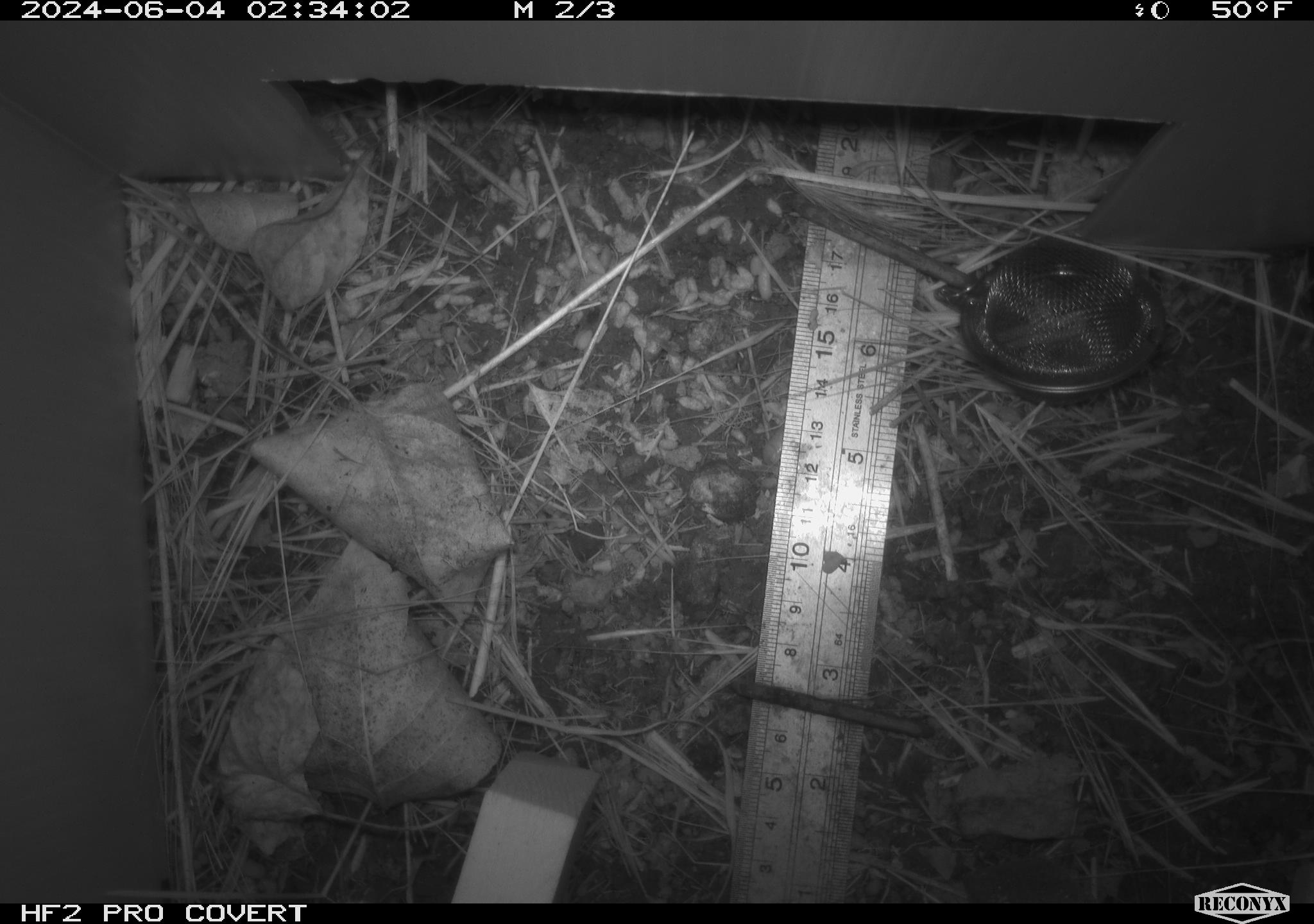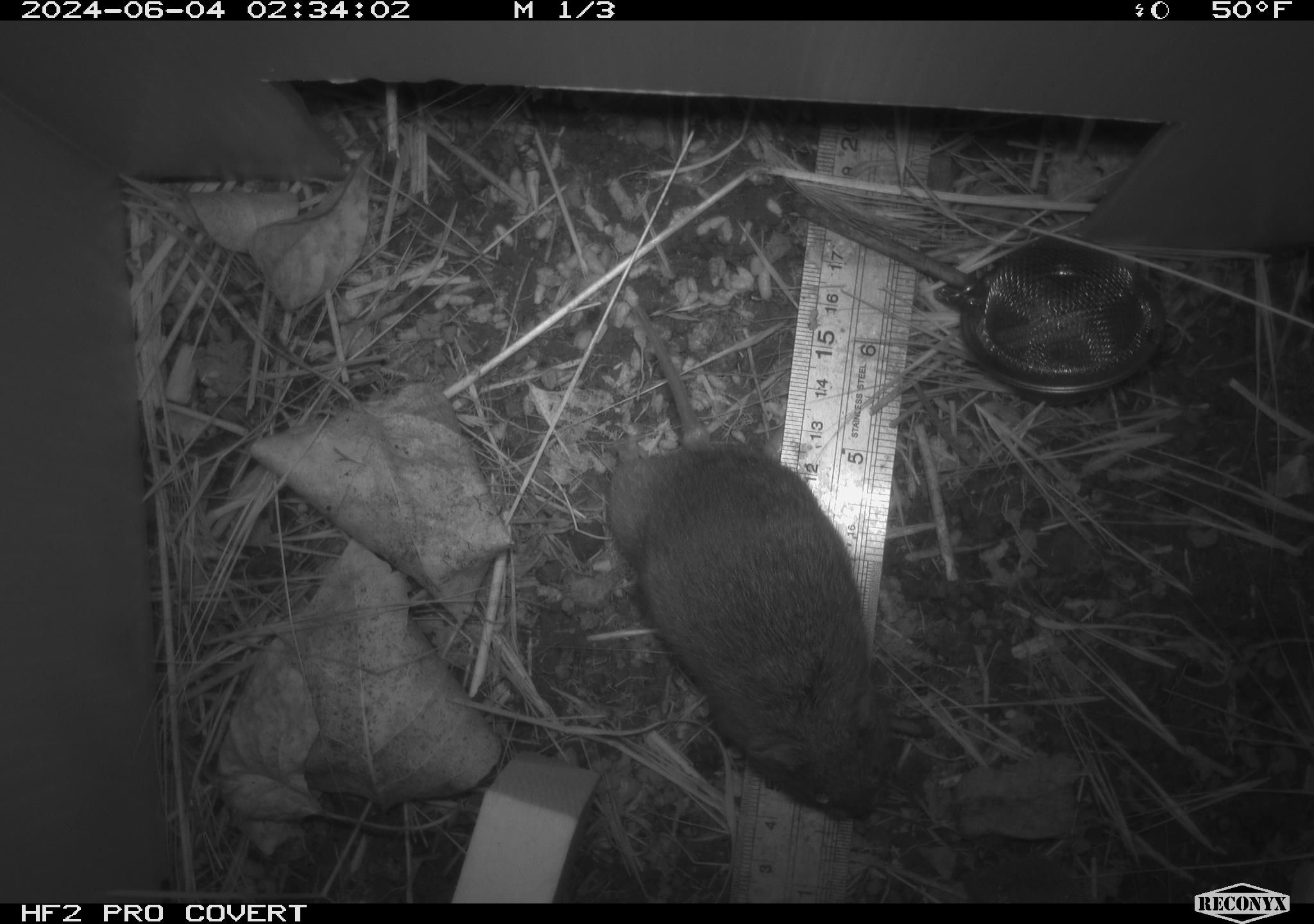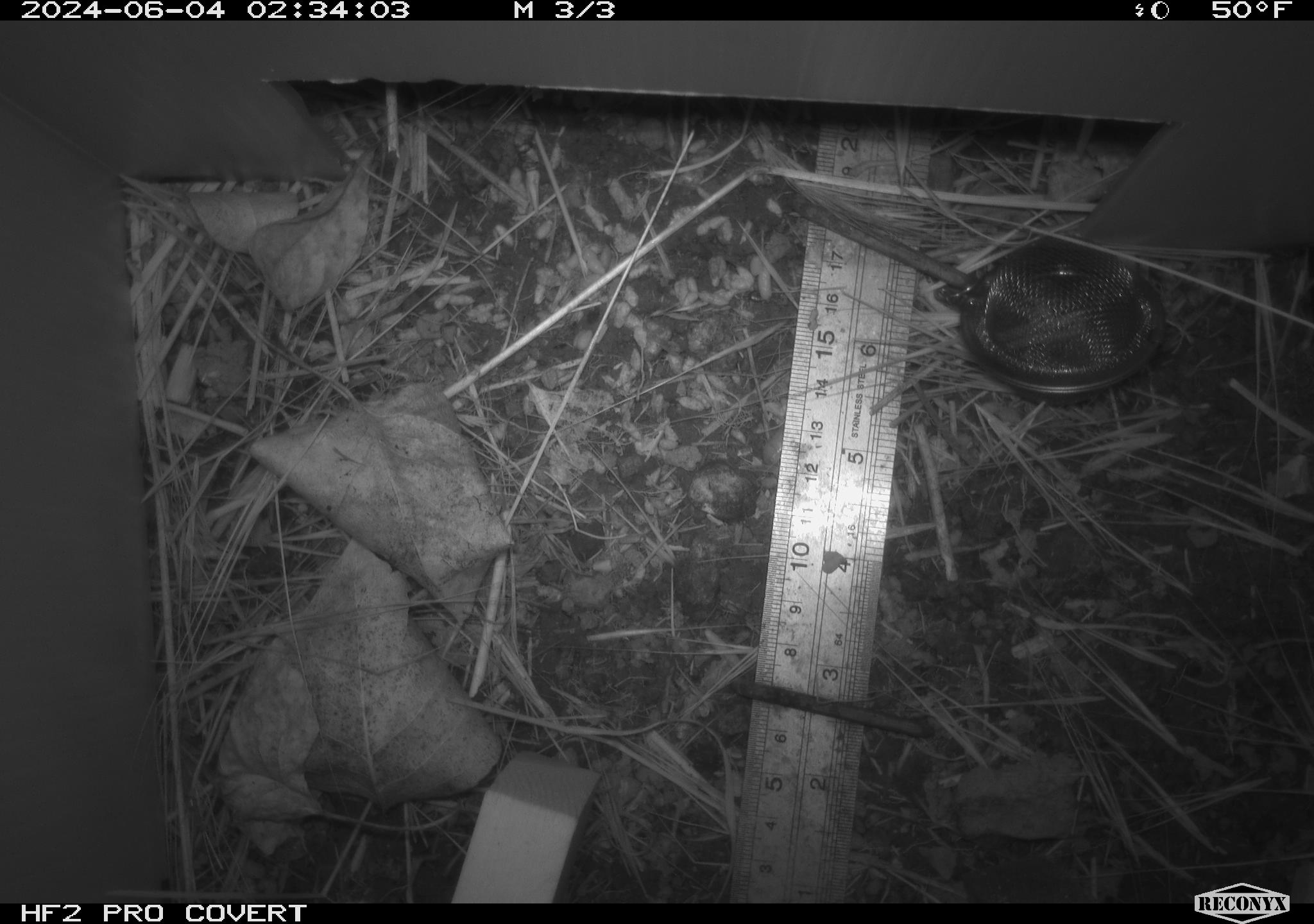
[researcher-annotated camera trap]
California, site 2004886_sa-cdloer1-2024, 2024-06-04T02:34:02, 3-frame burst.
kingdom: Animalia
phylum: Chordata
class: Mammalia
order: Rodentia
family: Cricetidae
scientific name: Arvicolinae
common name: voles, lemmings, and muskrats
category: arvicolinae subfamily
Arvicolinae subfamily (voles, lemmings, and muskrats) (Arvicolinae).